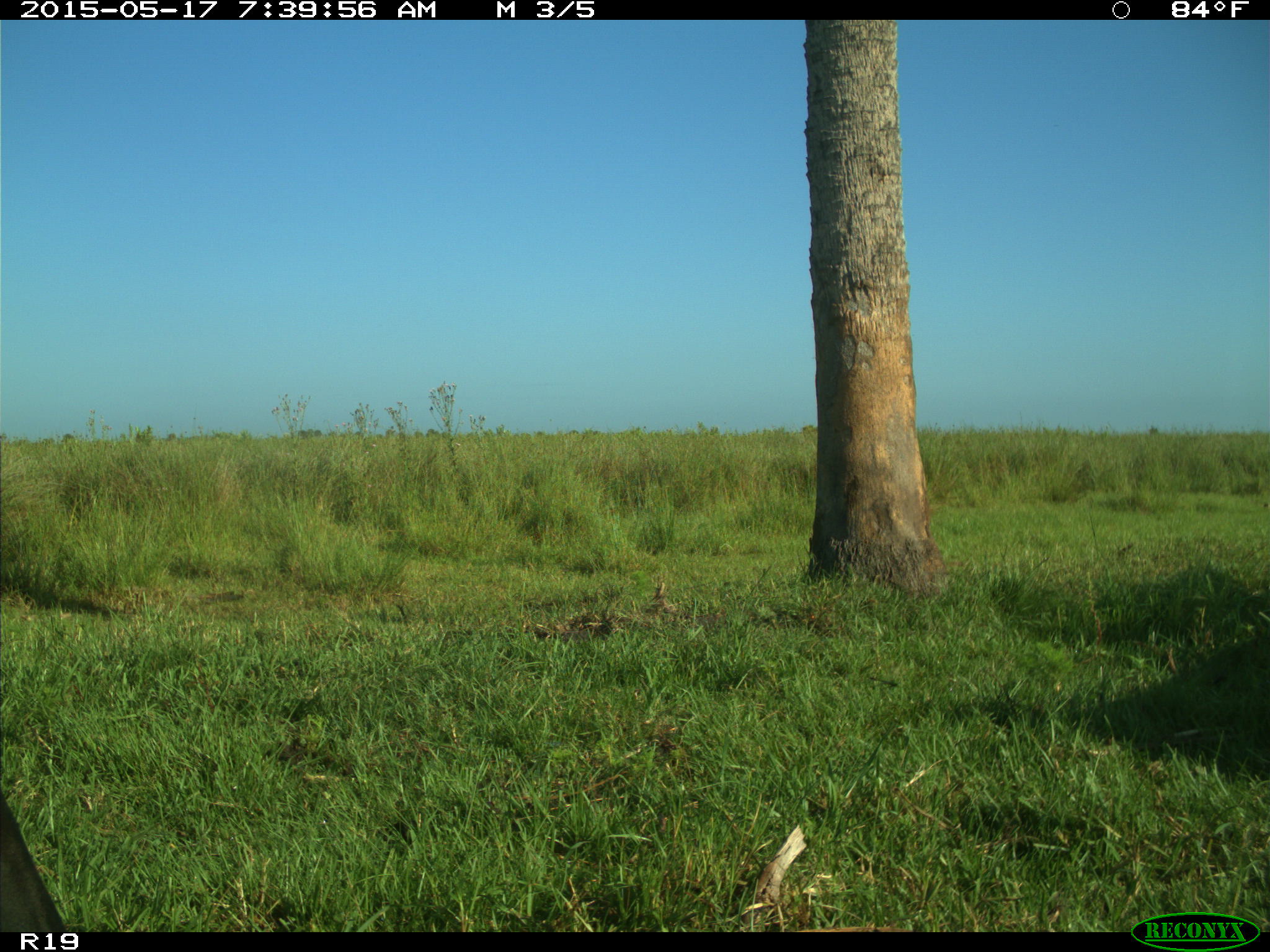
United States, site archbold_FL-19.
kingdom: Animalia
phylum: Chordata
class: Mammalia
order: Artiodactyla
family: Bovidae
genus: Bos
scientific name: Bos taurus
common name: domestic cow